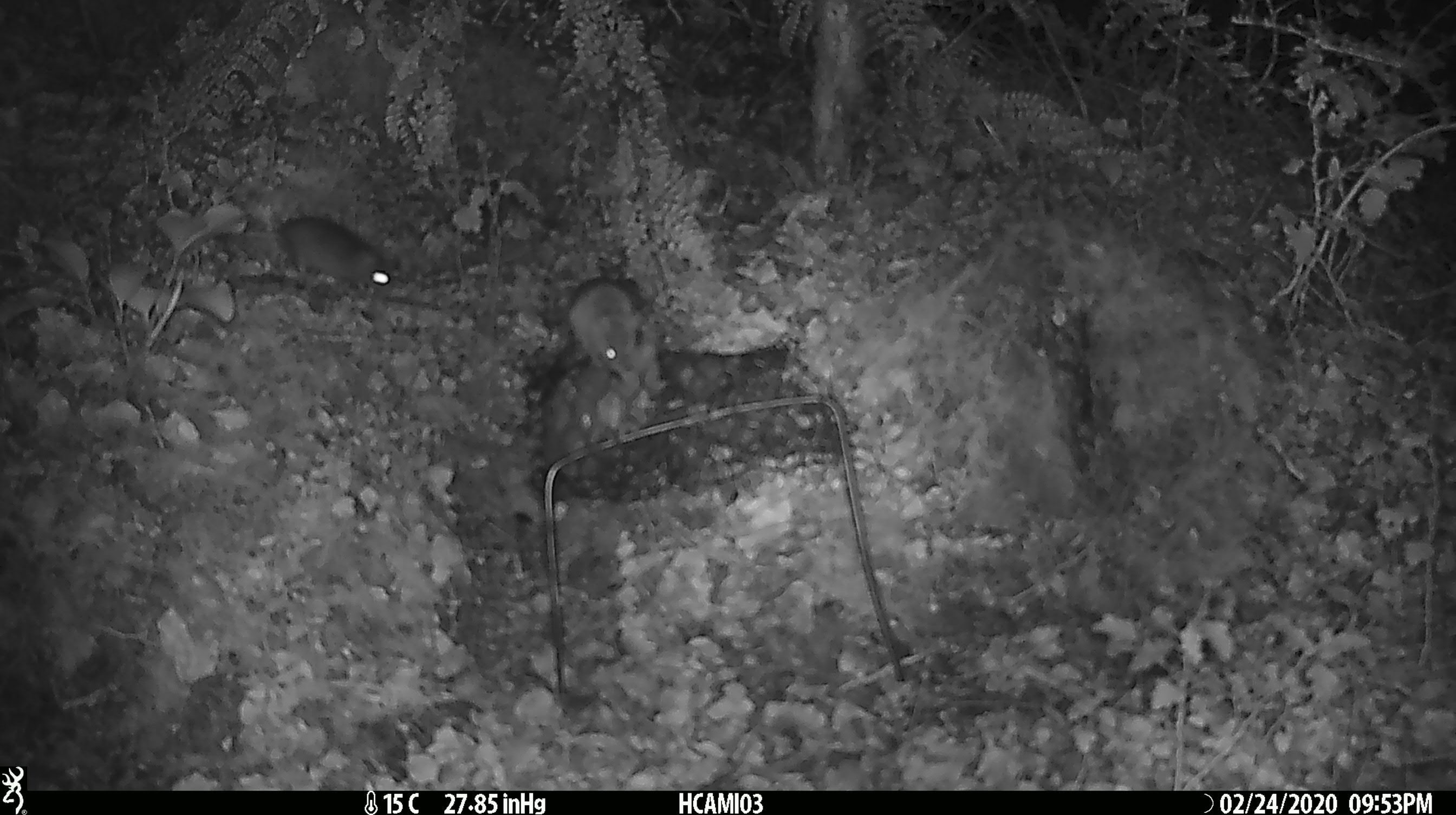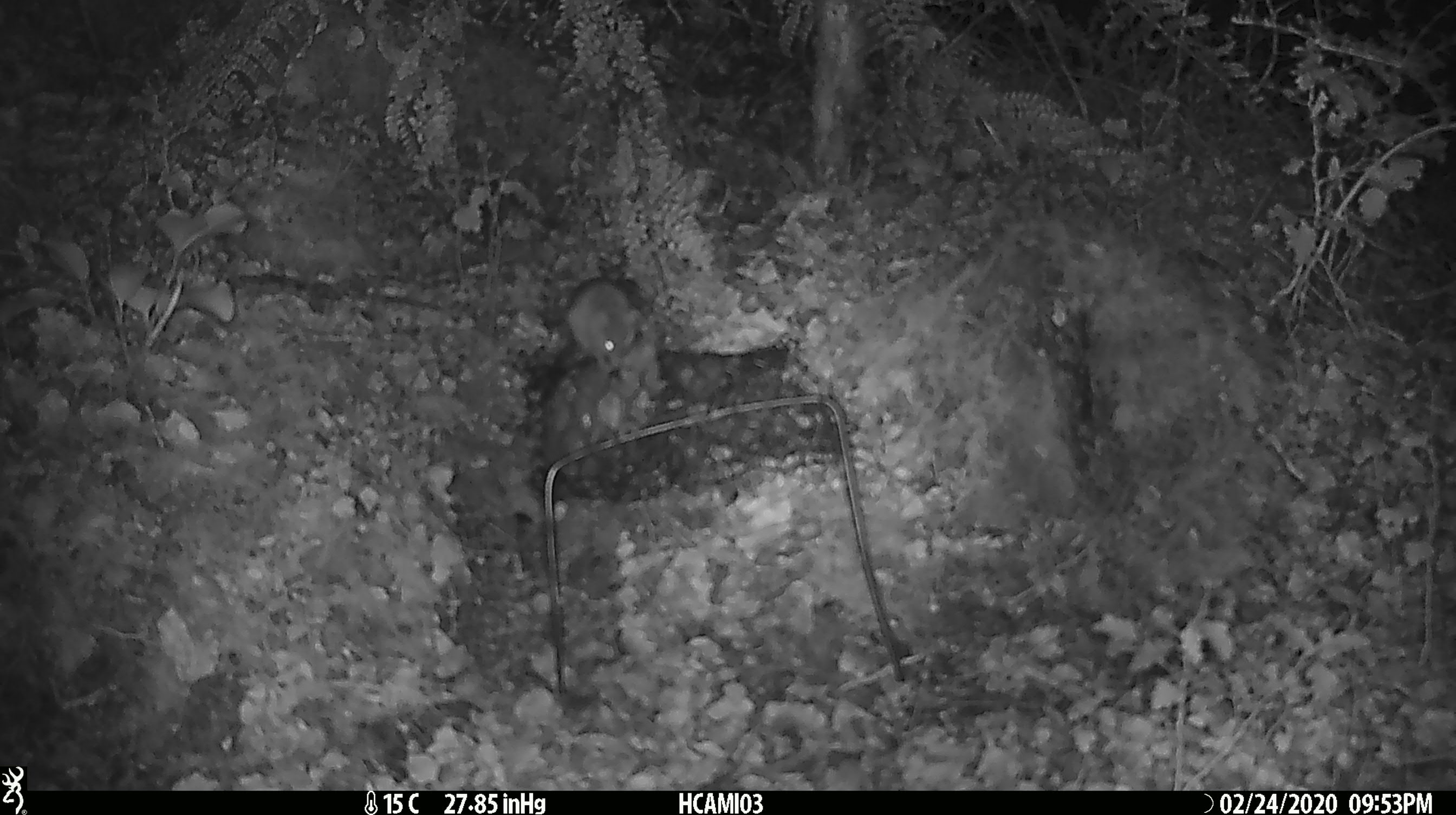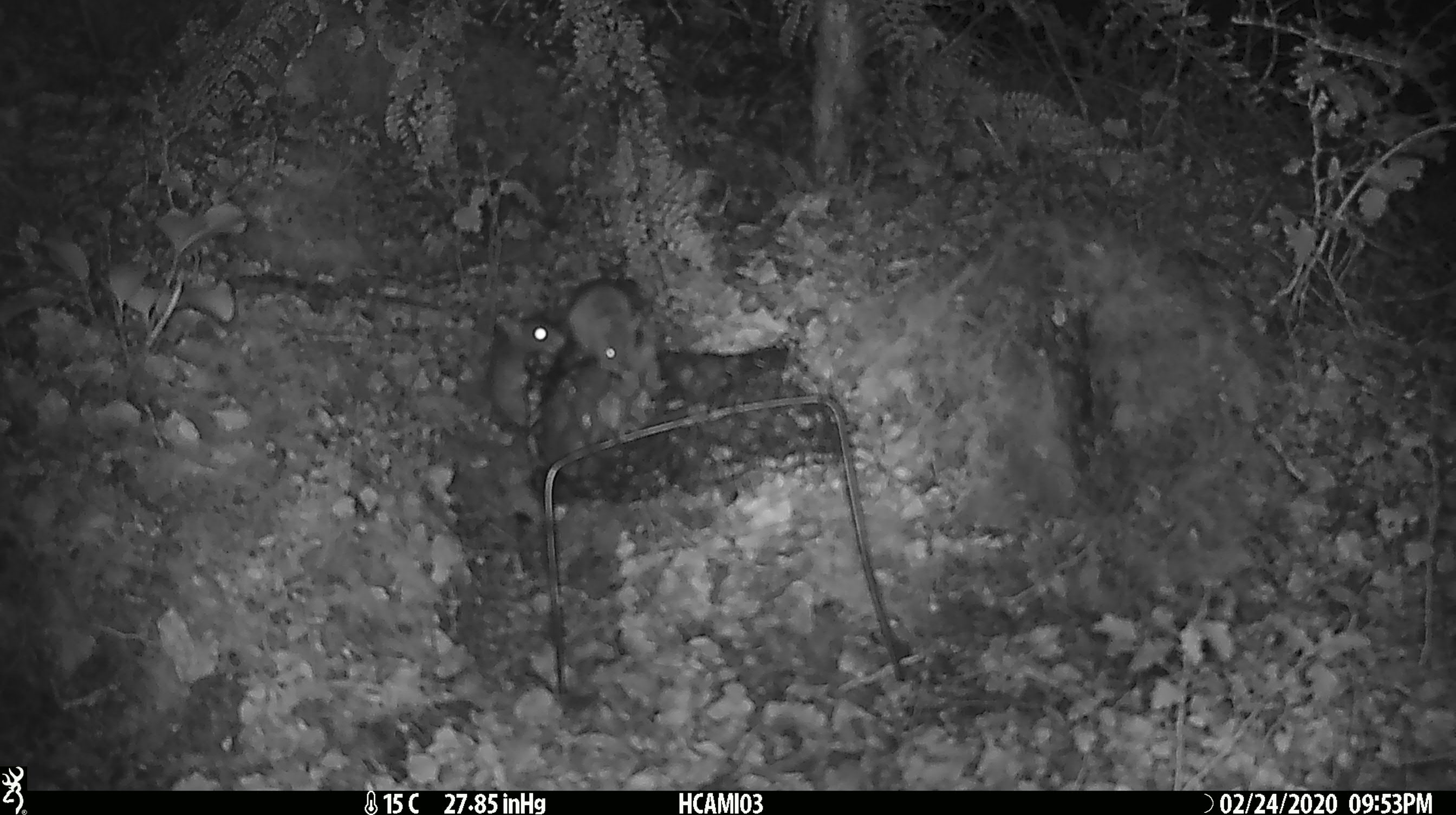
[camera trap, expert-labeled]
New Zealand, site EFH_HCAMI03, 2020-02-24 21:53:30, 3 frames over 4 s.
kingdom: Animalia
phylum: Chordata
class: Mammalia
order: Rodentia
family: Muridae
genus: Mus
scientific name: Mus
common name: mouse